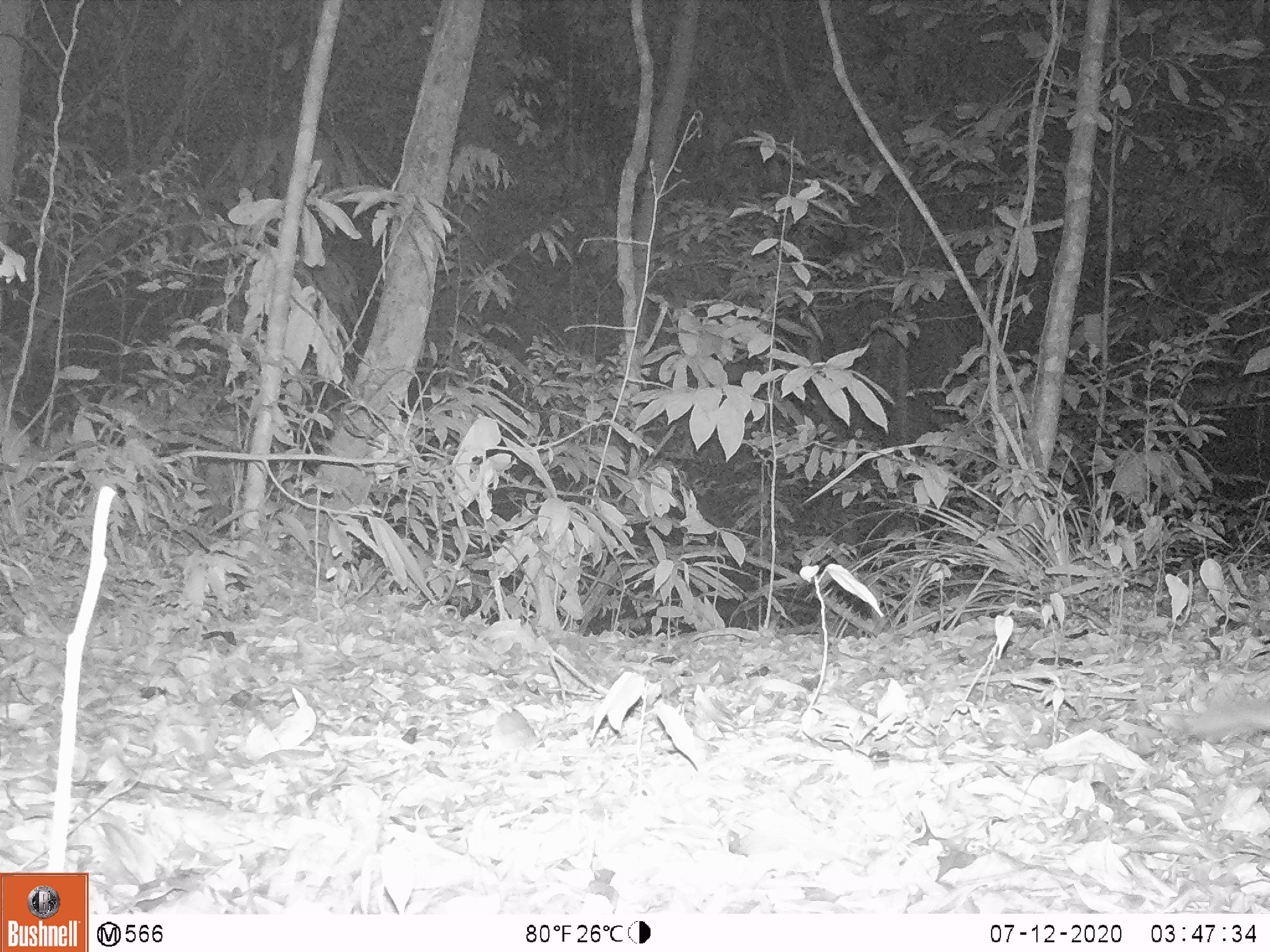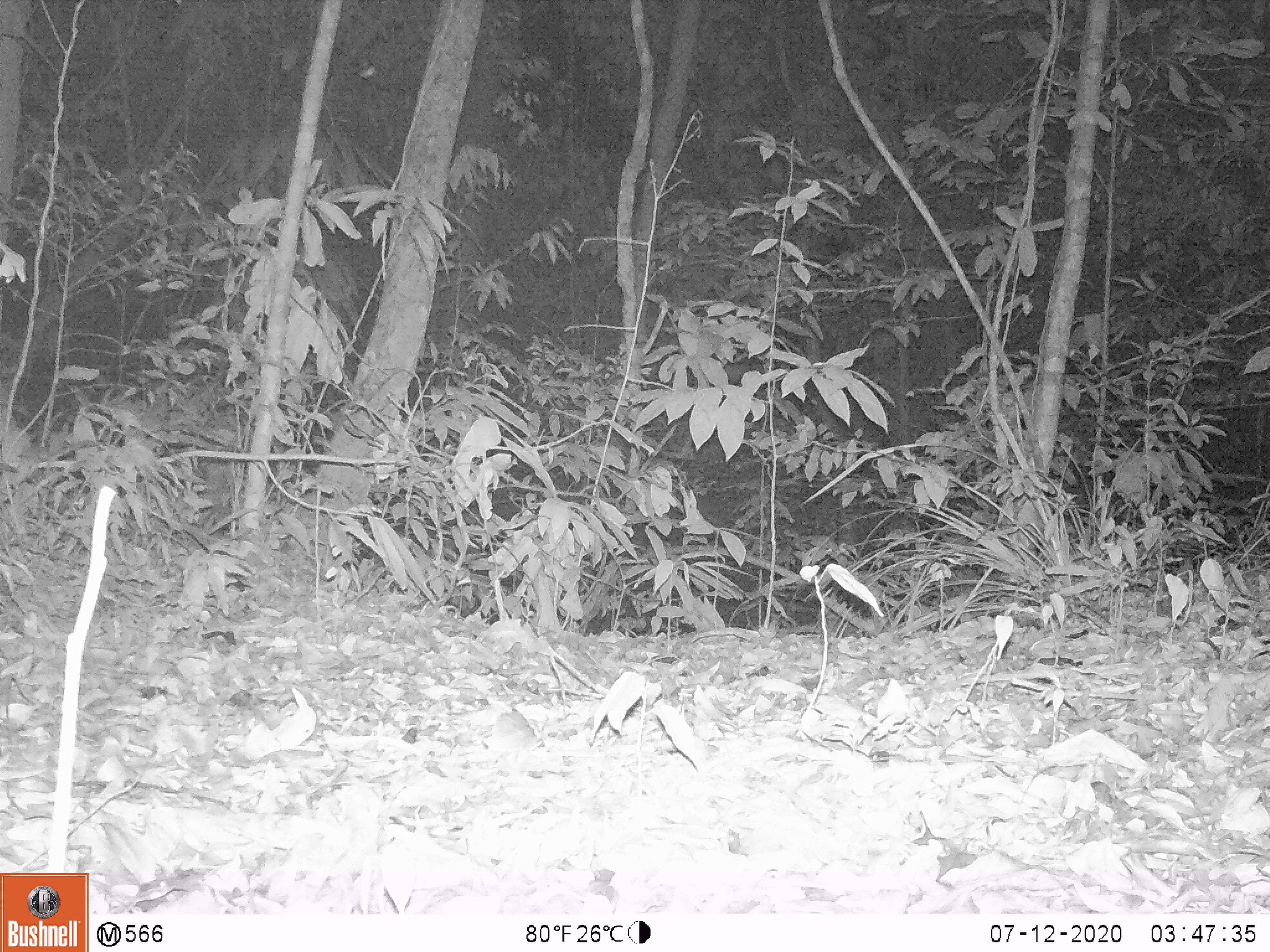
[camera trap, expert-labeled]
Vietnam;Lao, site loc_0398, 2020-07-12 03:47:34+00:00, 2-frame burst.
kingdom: Animalia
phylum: Chordata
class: Mammalia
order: Carnivora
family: Mustelidae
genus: Melogale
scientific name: Melogale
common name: ferret badger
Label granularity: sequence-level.